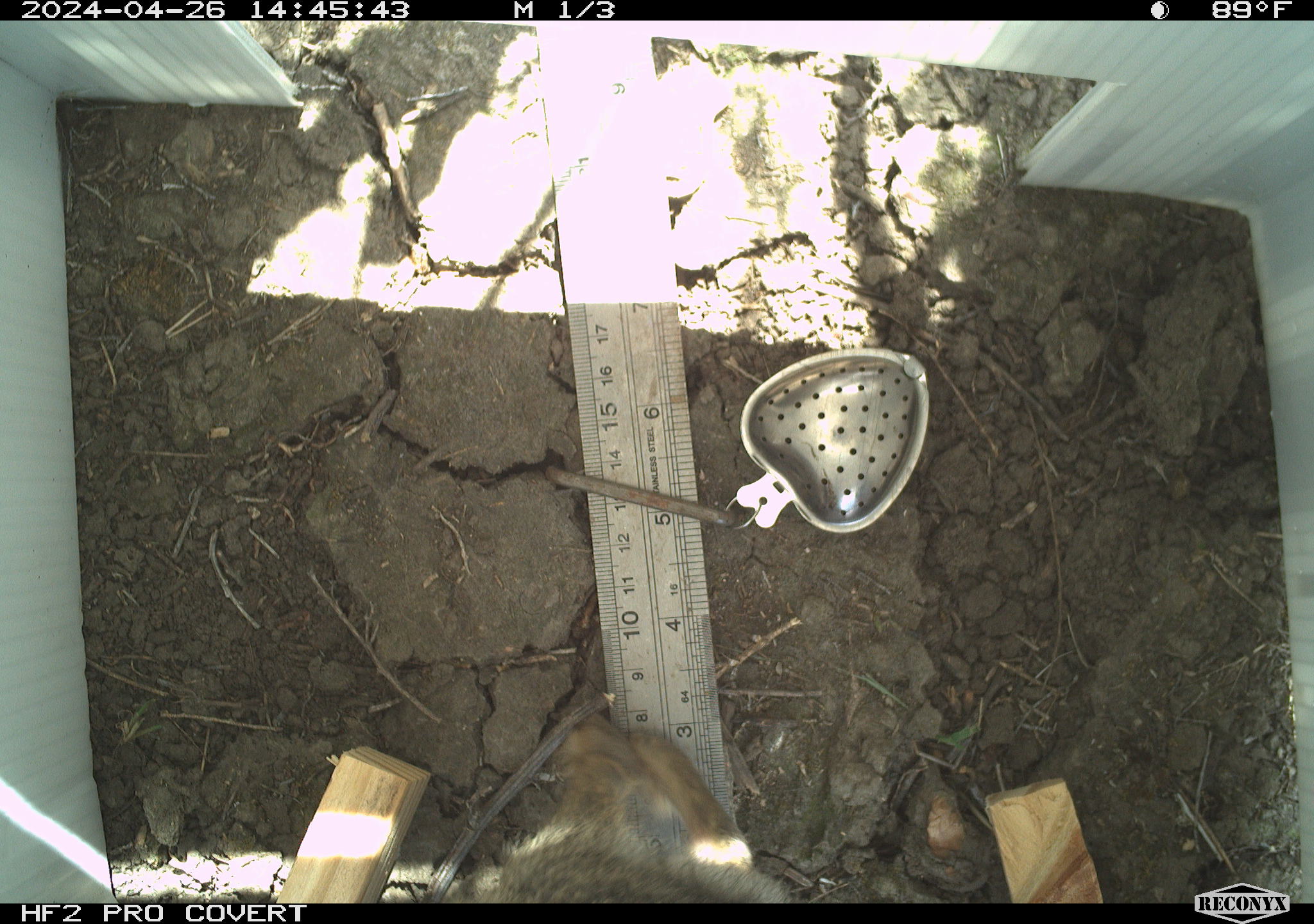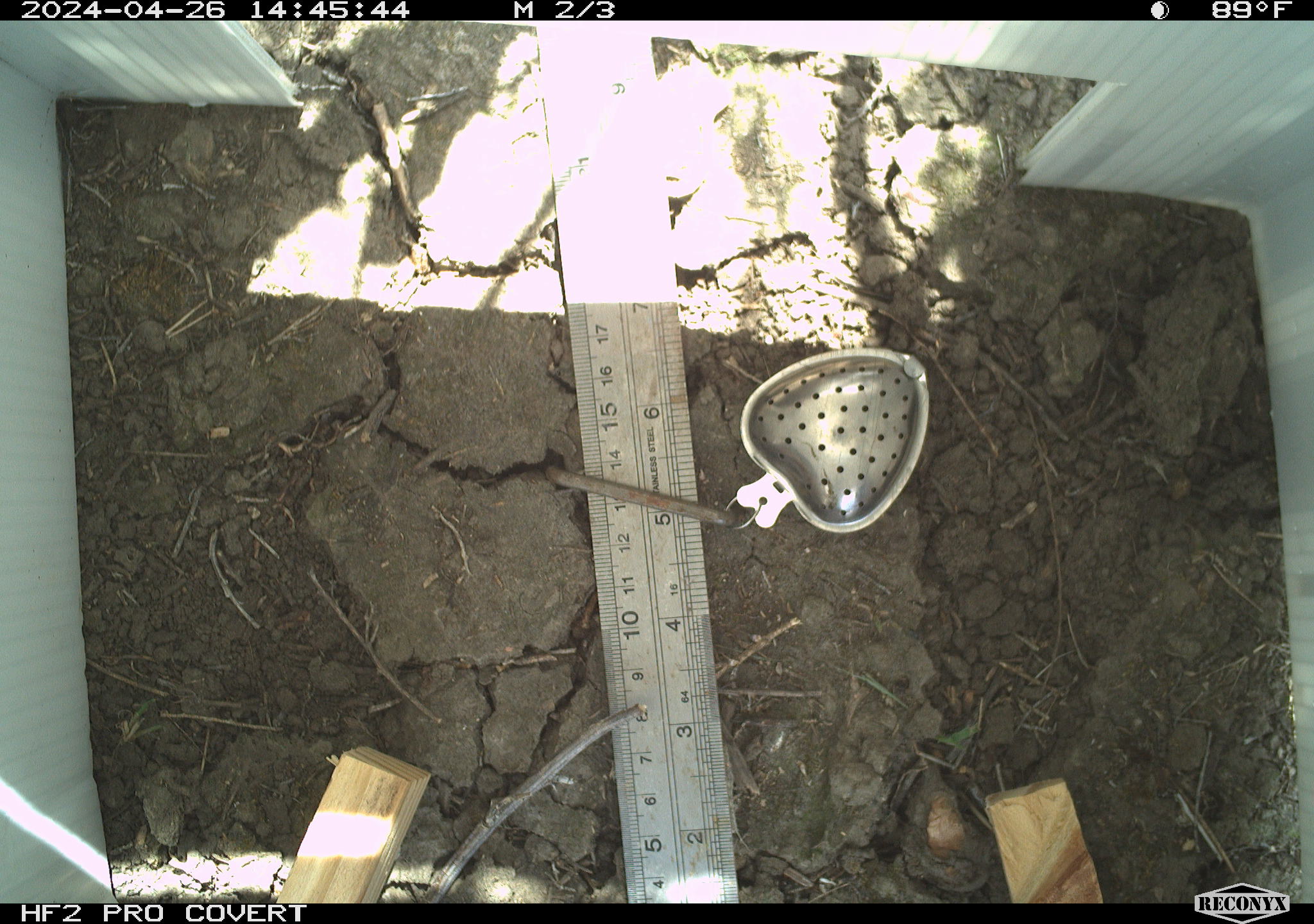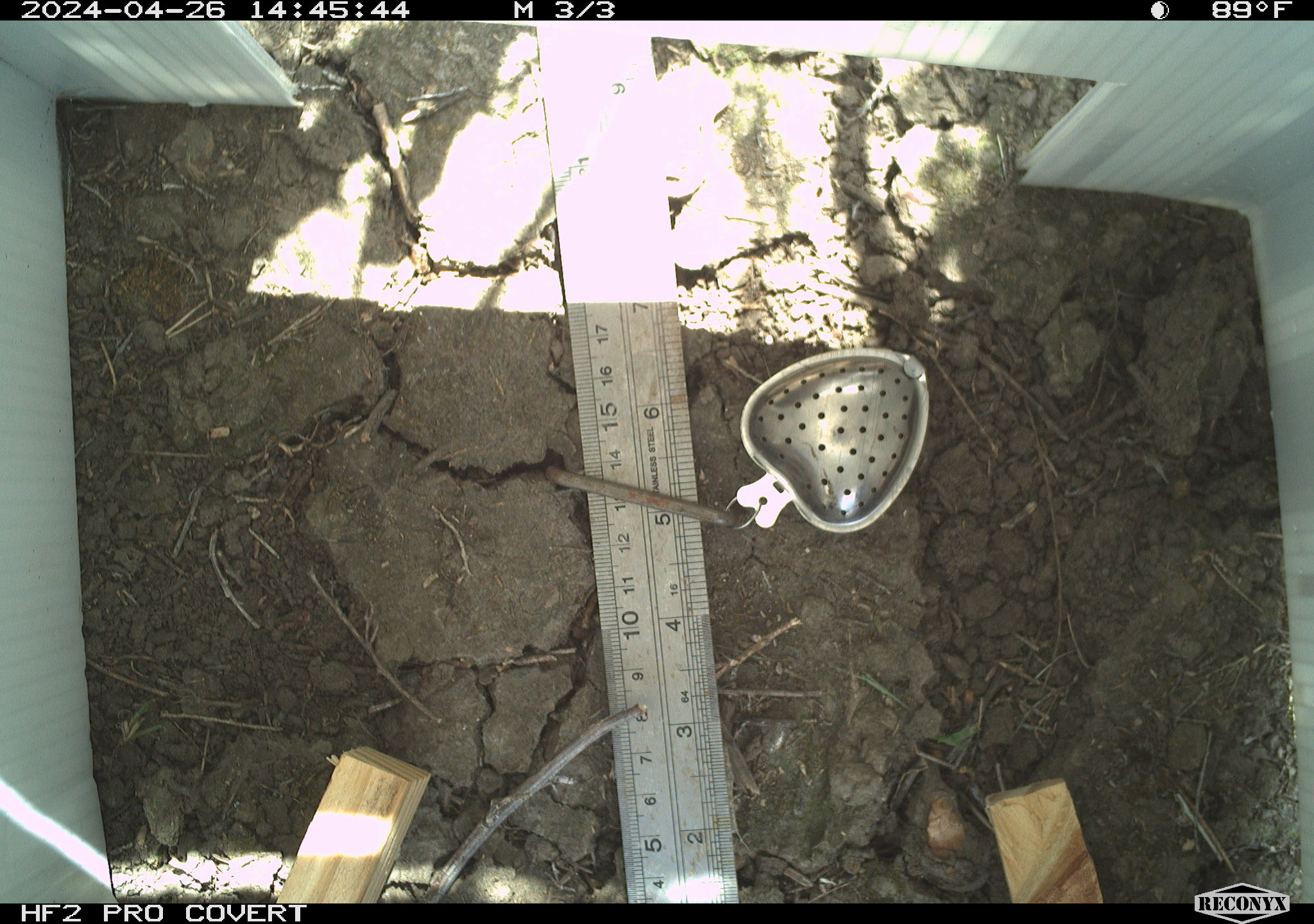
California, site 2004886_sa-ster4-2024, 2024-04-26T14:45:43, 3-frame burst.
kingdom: Animalia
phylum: Chordata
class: Mammalia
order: Lagomorpha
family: Leporidae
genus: Sylvilagus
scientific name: Sylvilagus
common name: cottontail rabbits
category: sylvilagus species